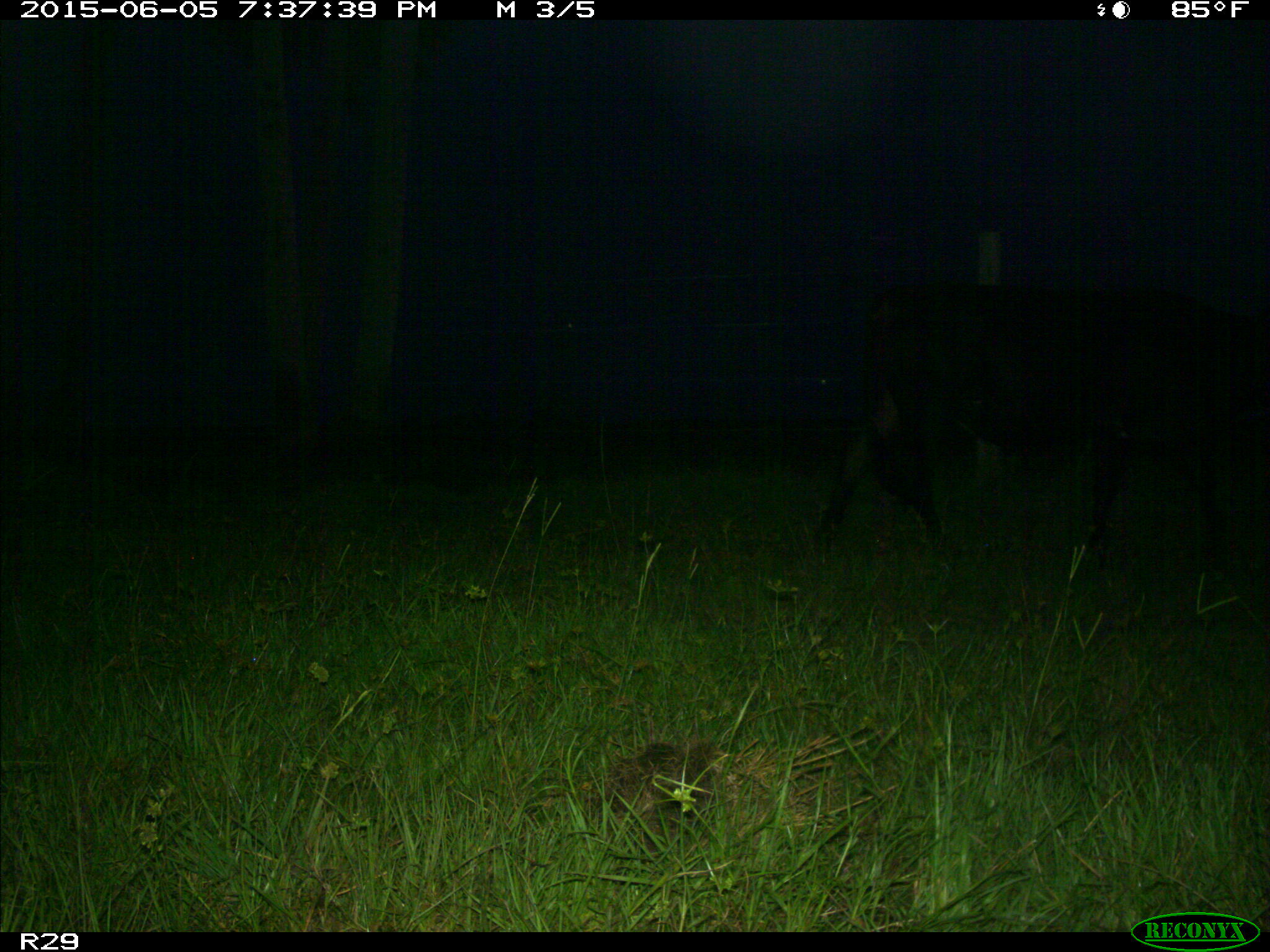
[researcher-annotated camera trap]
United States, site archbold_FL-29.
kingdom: Animalia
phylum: Chordata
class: Mammalia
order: Artiodactyla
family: Bovidae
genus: Bos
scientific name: Bos taurus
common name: domestic cow